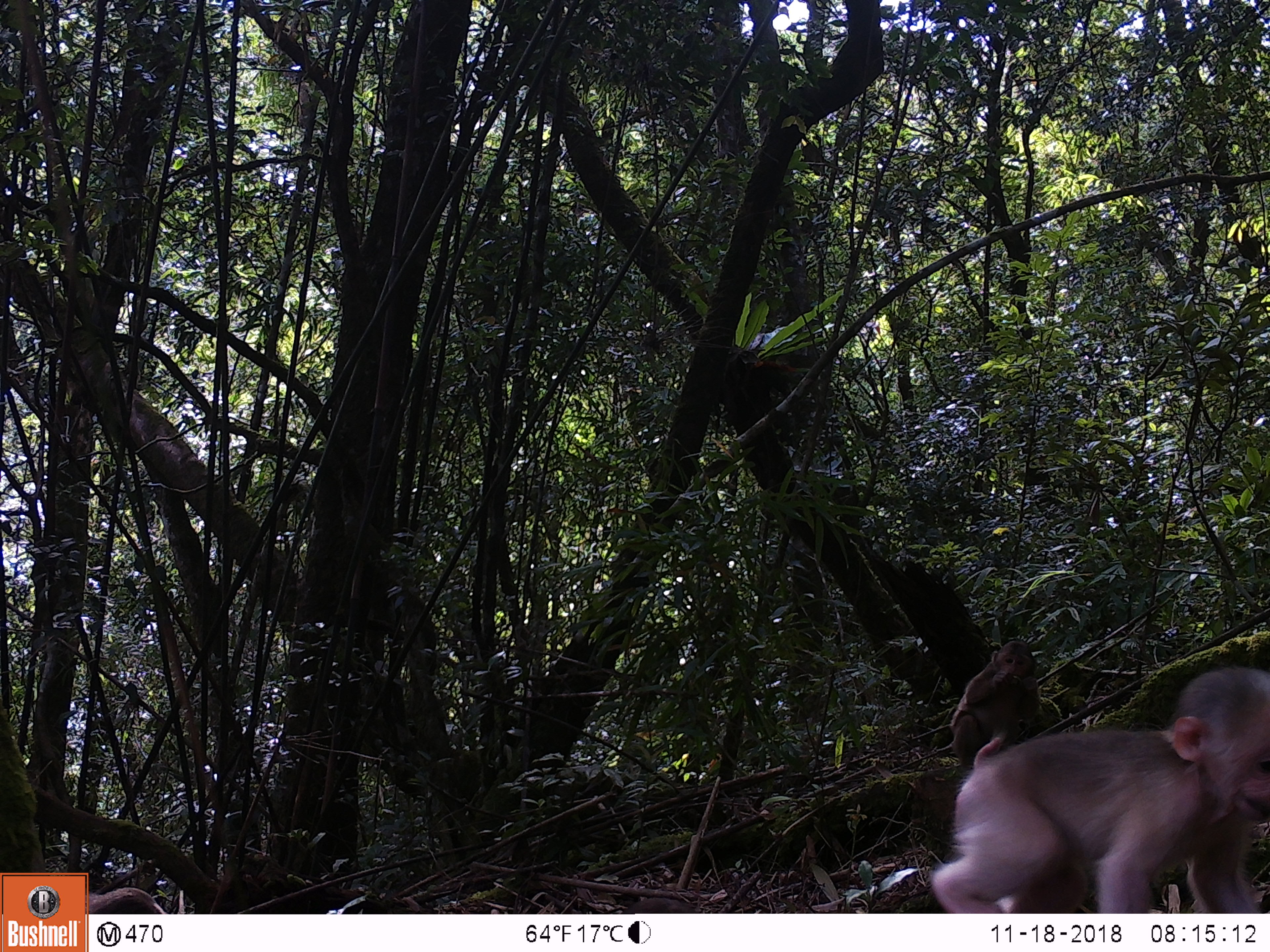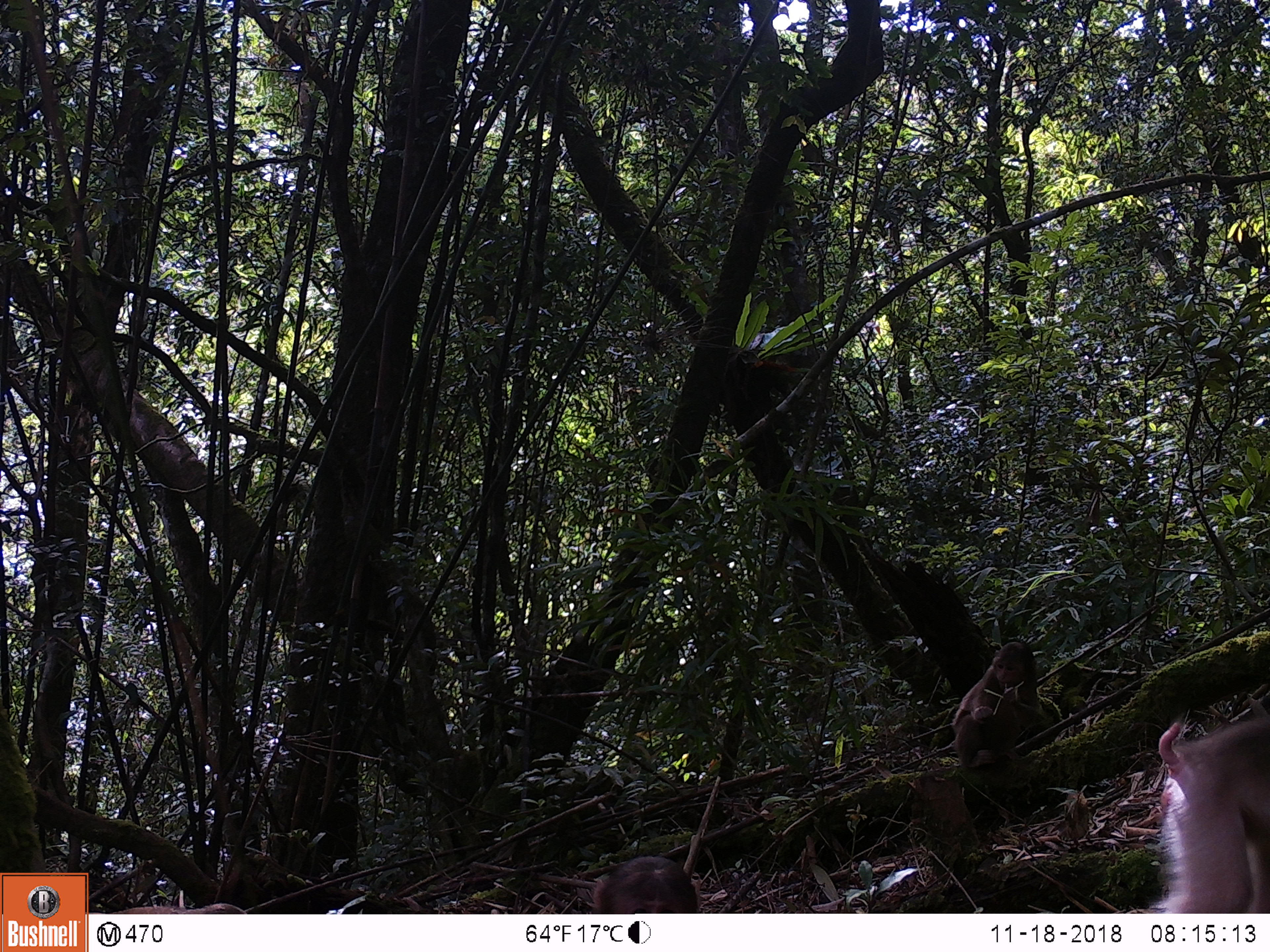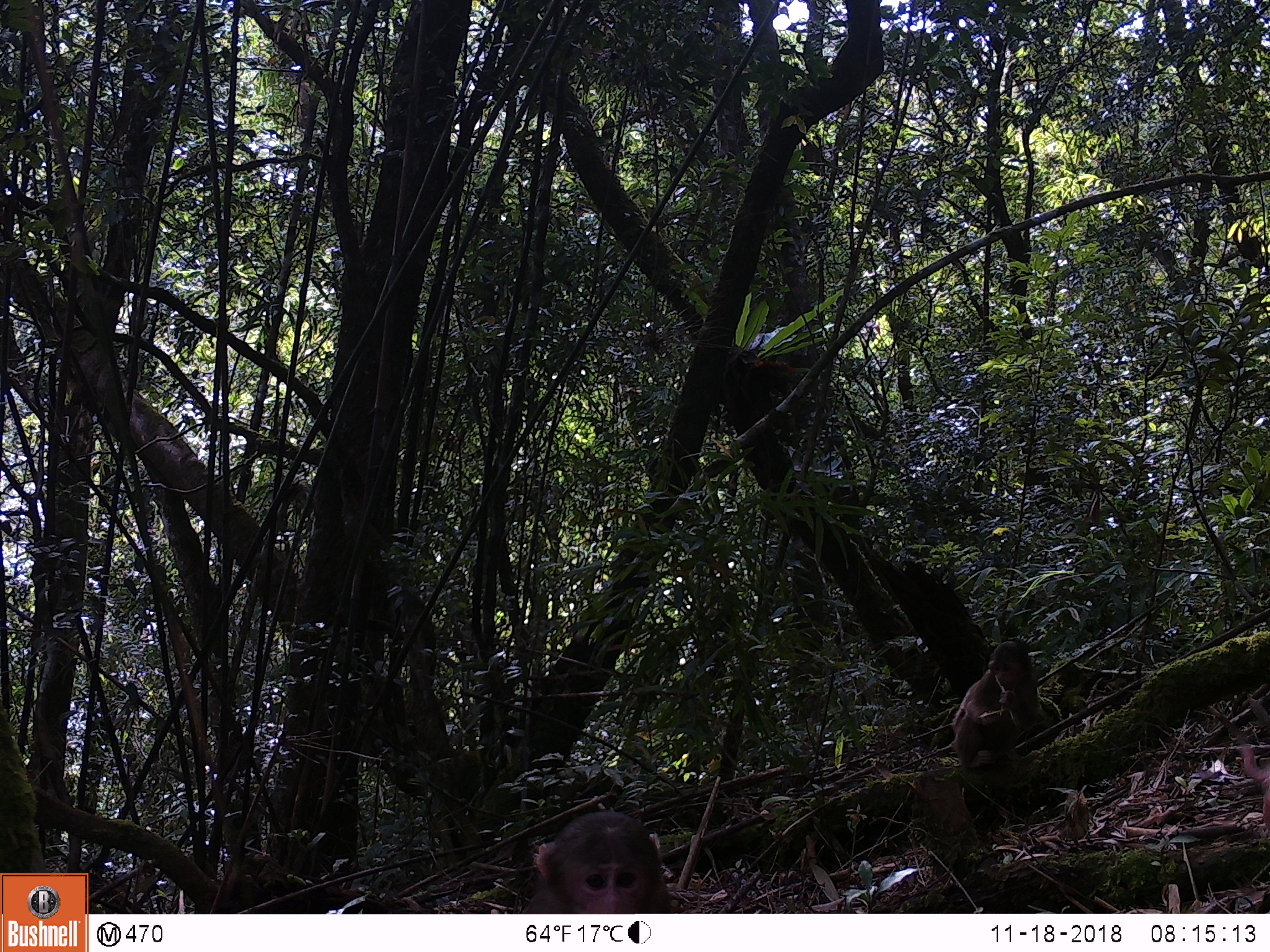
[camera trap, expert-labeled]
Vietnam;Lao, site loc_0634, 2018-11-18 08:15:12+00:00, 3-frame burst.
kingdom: Animalia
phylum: Chordata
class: Mammalia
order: Primates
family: Cercopithecidae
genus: Macaca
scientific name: Macaca arctoides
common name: stump-tailed macaque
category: stump tailed macaque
Stump tailed macaque (stump-tailed macaque) (Macaca arctoides). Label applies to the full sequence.